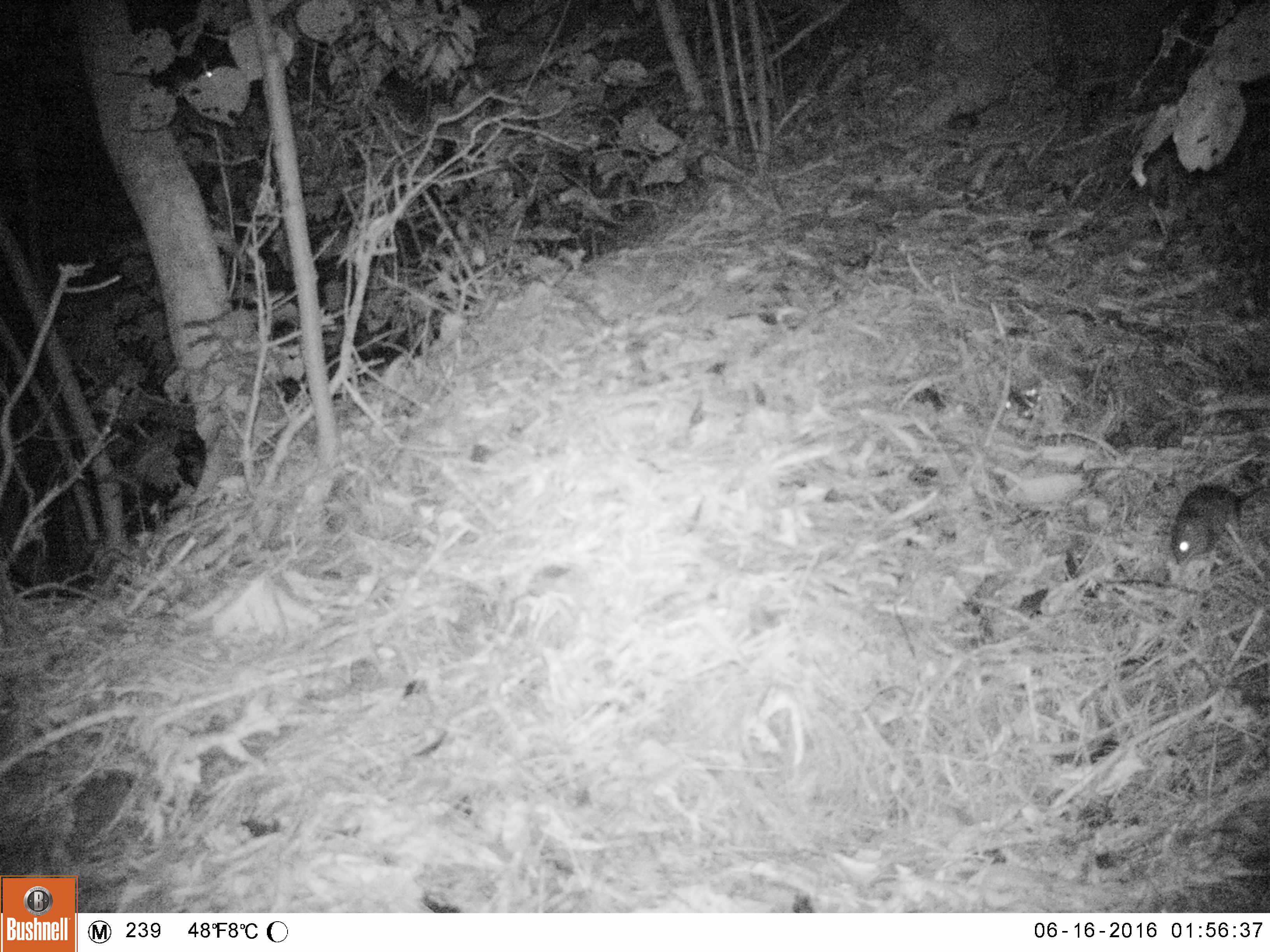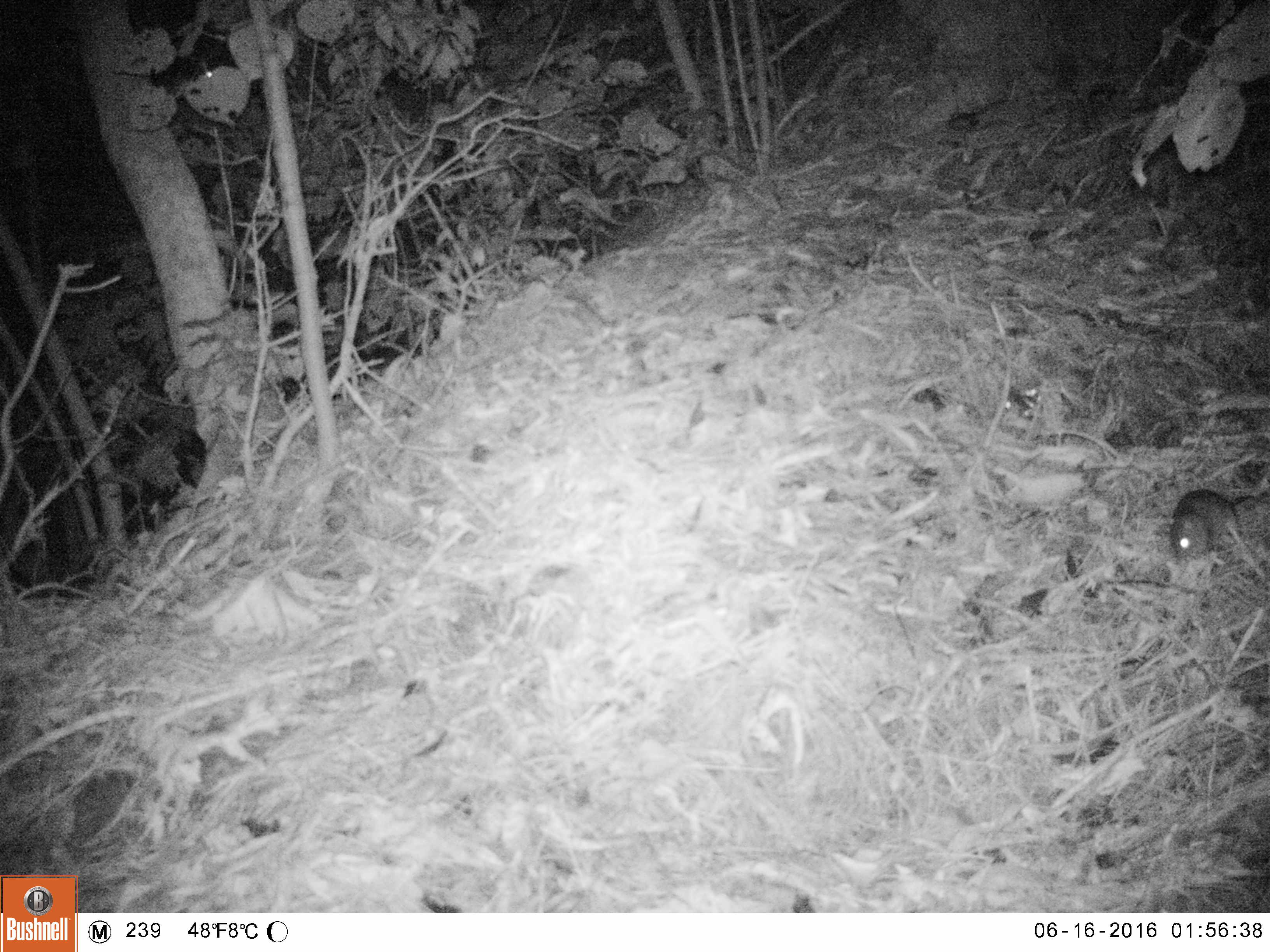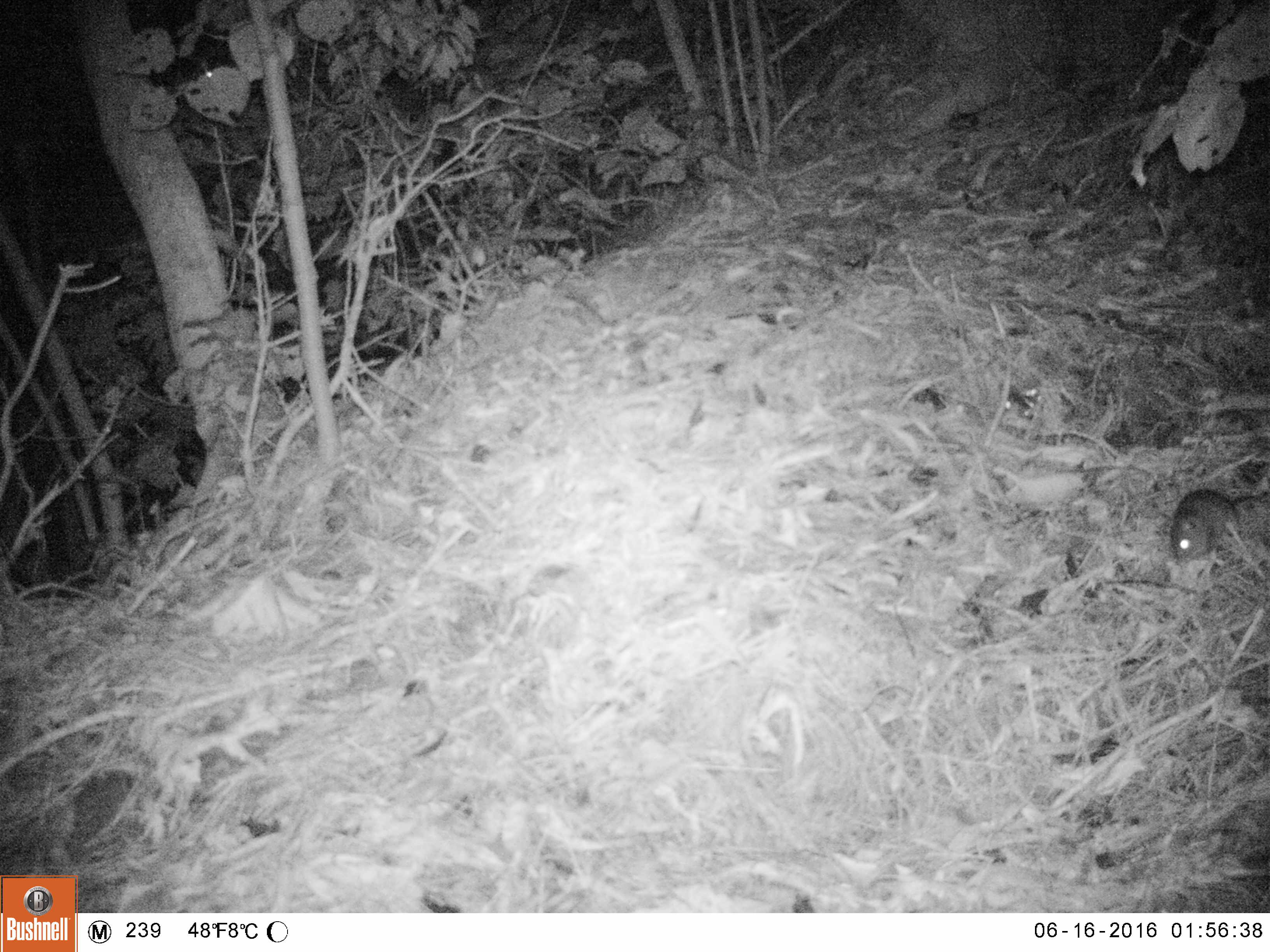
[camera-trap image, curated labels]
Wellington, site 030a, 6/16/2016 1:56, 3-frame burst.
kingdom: Animalia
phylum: Chordata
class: Mammalia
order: Rodentia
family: Muridae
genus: Rattus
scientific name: Rattus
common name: rat